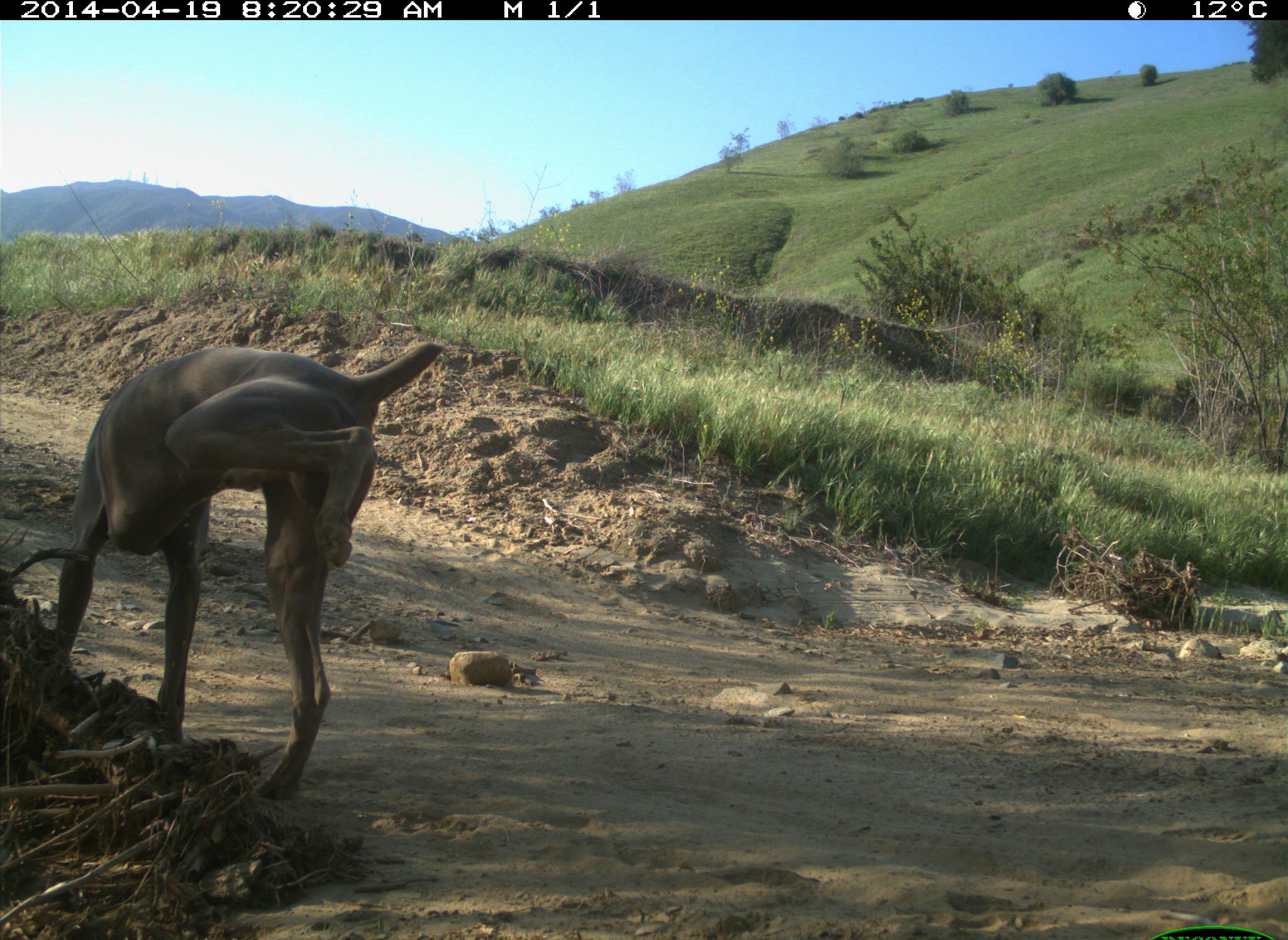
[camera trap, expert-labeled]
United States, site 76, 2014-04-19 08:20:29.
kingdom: Animalia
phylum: Chordata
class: Mammalia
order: Carnivora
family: Canidae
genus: Canis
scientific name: Canis familiaris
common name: domestic dog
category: dog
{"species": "dog (domestic dog) (Canis familiaris)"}